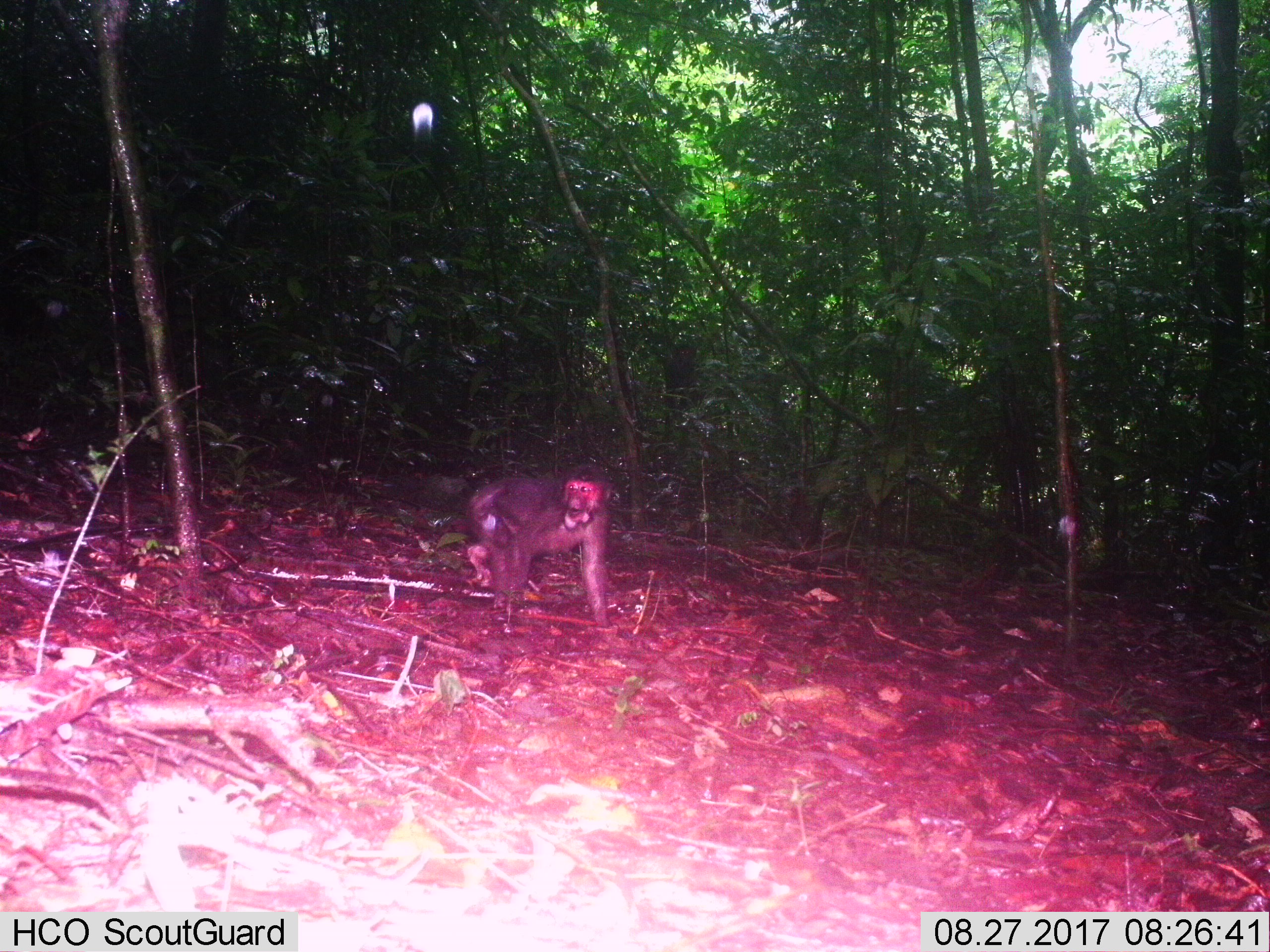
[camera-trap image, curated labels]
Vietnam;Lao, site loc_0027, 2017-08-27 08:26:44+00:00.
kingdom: Animalia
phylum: Chordata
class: Mammalia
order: Primates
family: Cercopithecidae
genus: Macaca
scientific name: Macaca arctoides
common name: stump-tailed macaque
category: stump tailed macaque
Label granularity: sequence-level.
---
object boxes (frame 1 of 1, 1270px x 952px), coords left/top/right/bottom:
stump tailed macaque: 449/466/619/629